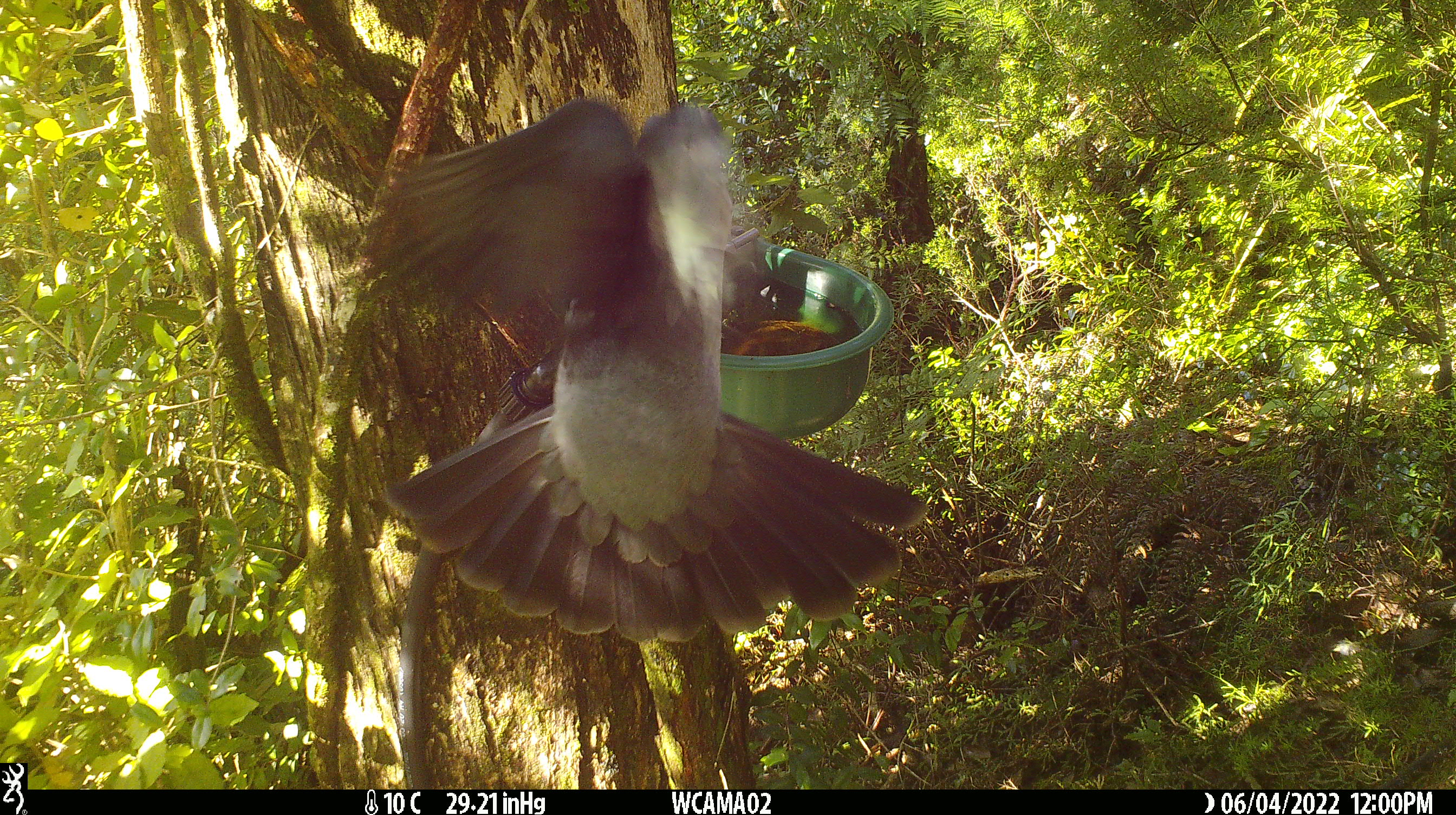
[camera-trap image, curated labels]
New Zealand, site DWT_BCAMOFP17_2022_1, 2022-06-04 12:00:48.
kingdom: Animalia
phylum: Chordata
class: Aves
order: Columbiformes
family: Columbidae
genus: Hemiphaga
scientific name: Hemiphaga novaeseelandiae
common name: new zealand pigeon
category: kereru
Kereru (new zealand pigeon) (Hemiphaga novaeseelandiae).